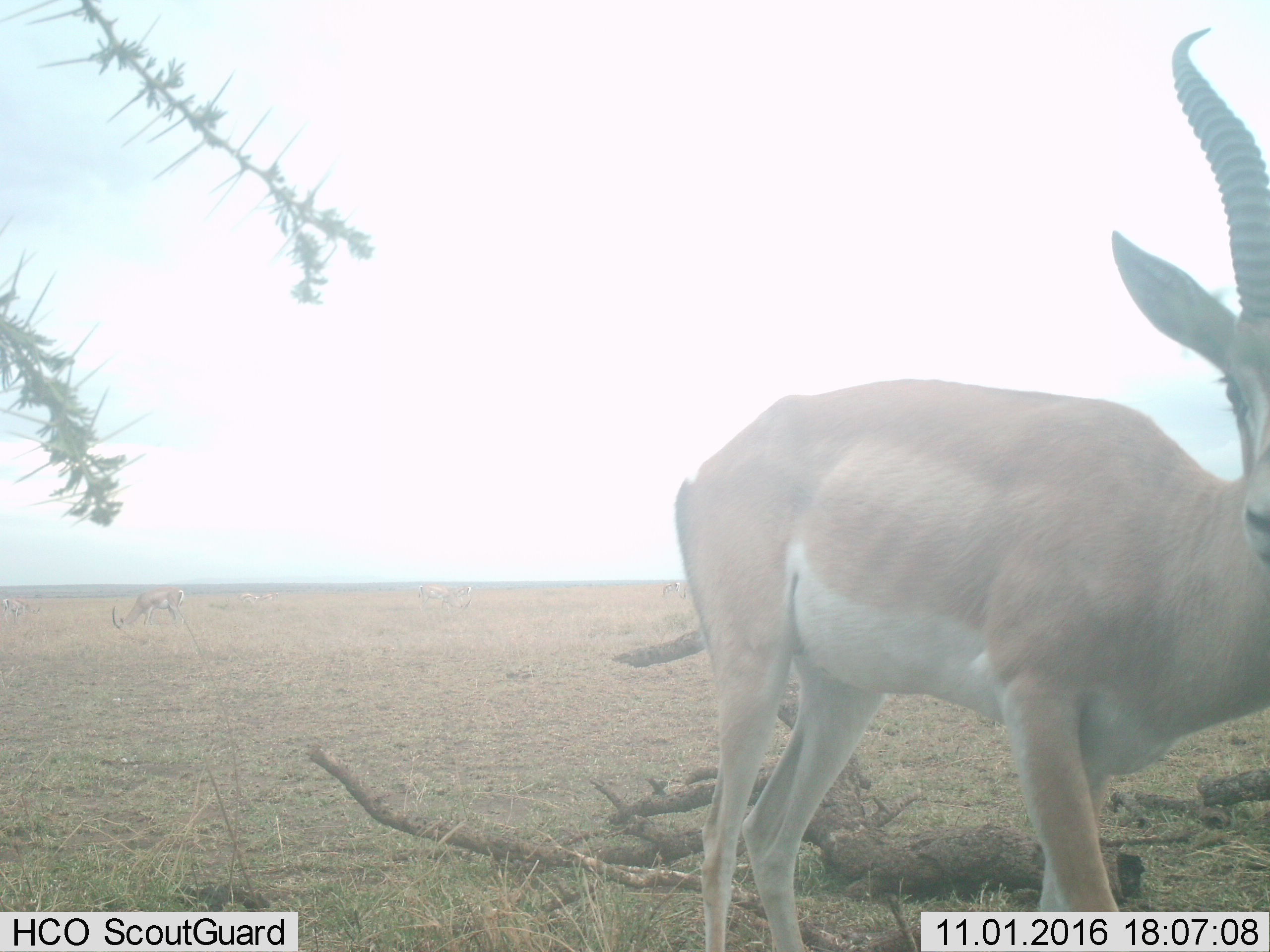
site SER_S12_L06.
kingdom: Animalia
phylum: Chordata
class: Mammalia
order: Artiodactyla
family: Bovidae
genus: Nanger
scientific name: Nanger granti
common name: grant's gazelle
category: gazellegrants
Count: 2.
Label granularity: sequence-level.